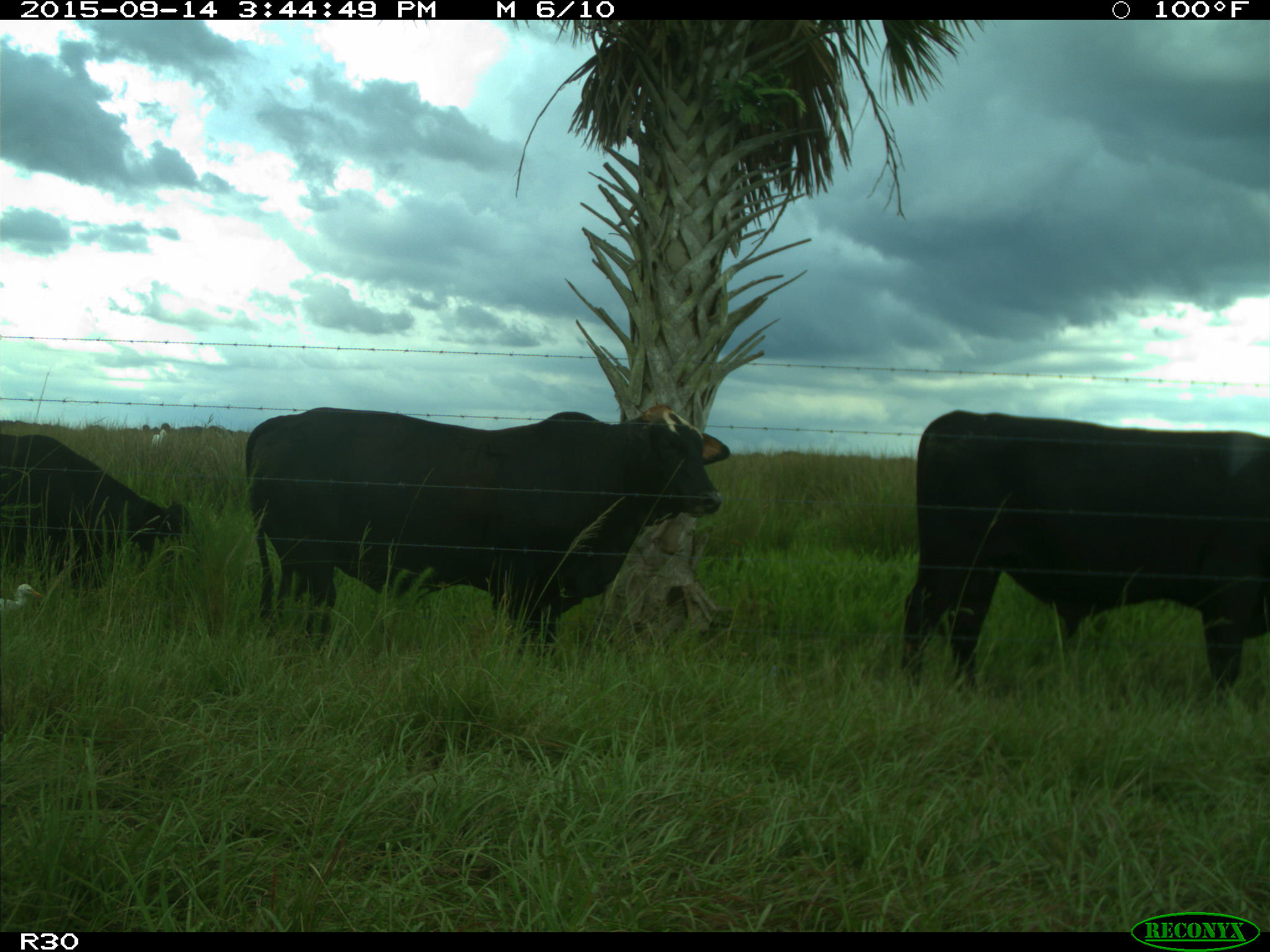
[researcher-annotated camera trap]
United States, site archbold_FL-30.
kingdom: Animalia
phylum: Chordata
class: Mammalia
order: Artiodactyla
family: Bovidae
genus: Bos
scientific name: Bos taurus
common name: domestic cow